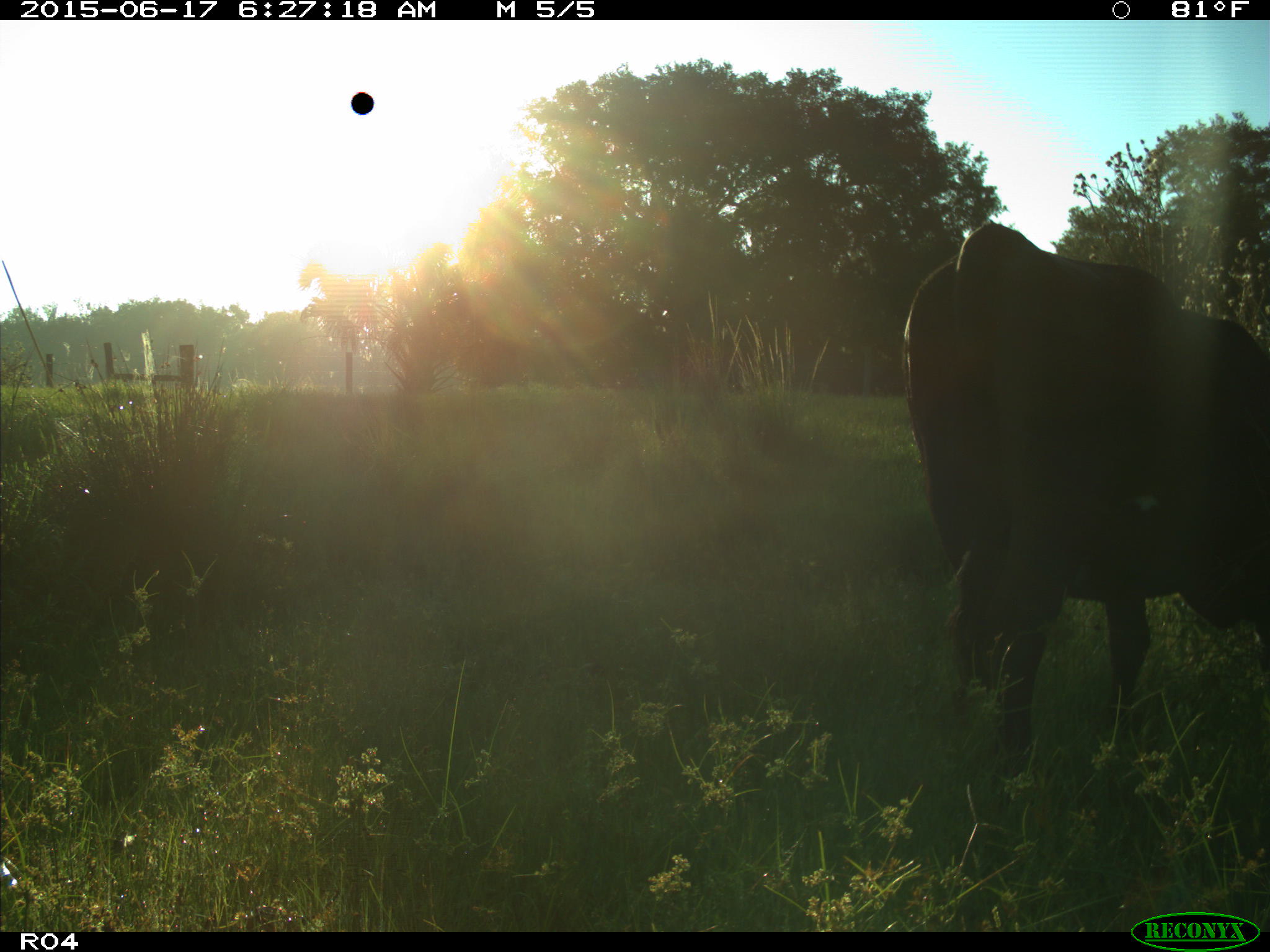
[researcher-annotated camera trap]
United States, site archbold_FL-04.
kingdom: Animalia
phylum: Chordata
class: Mammalia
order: Artiodactyla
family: Bovidae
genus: Bos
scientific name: Bos taurus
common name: domestic cow